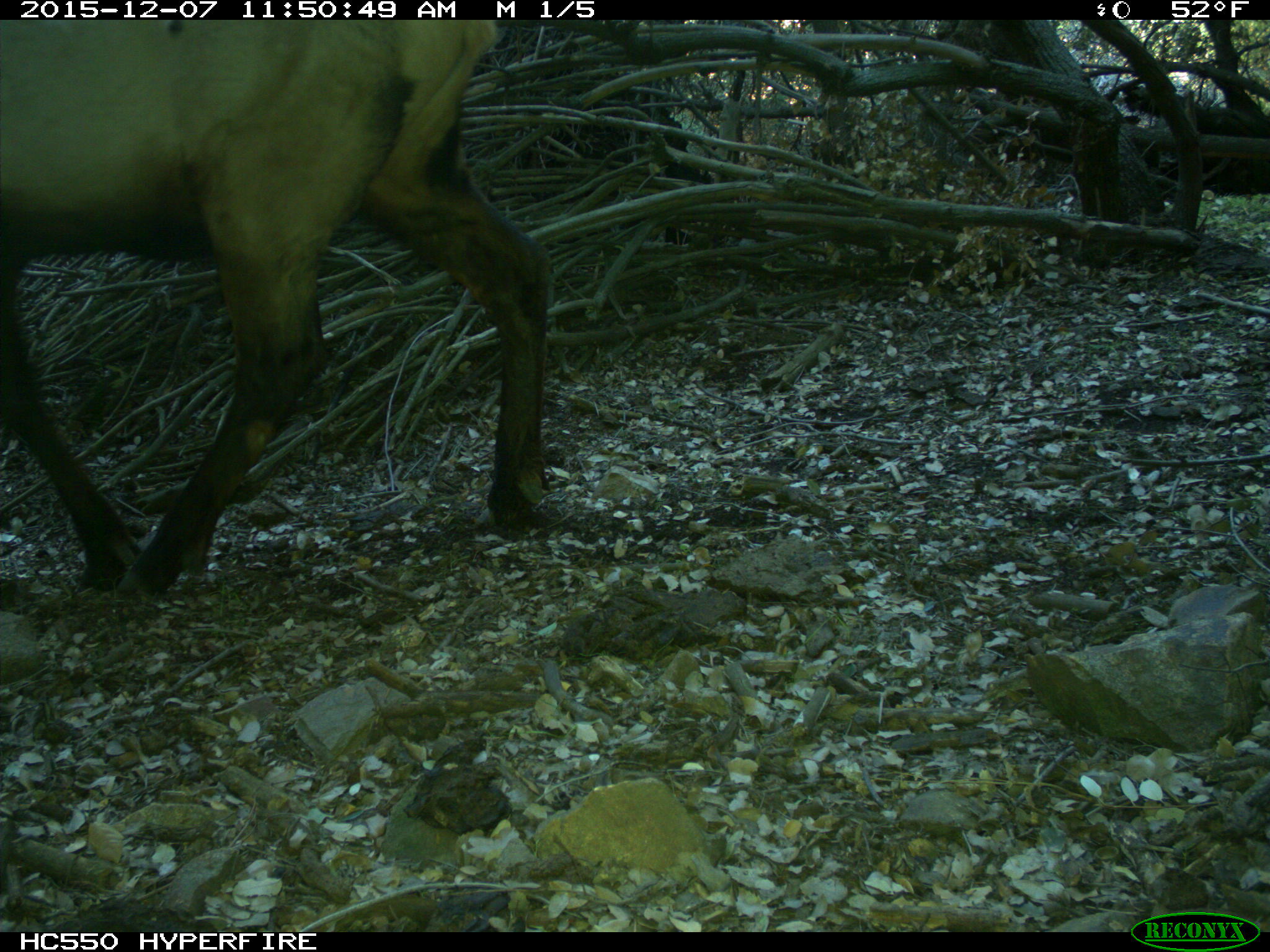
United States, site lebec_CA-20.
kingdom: Animalia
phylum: Chordata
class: Mammalia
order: Artiodactyla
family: Cervidae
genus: Cervus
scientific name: Cervus canadensis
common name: elk